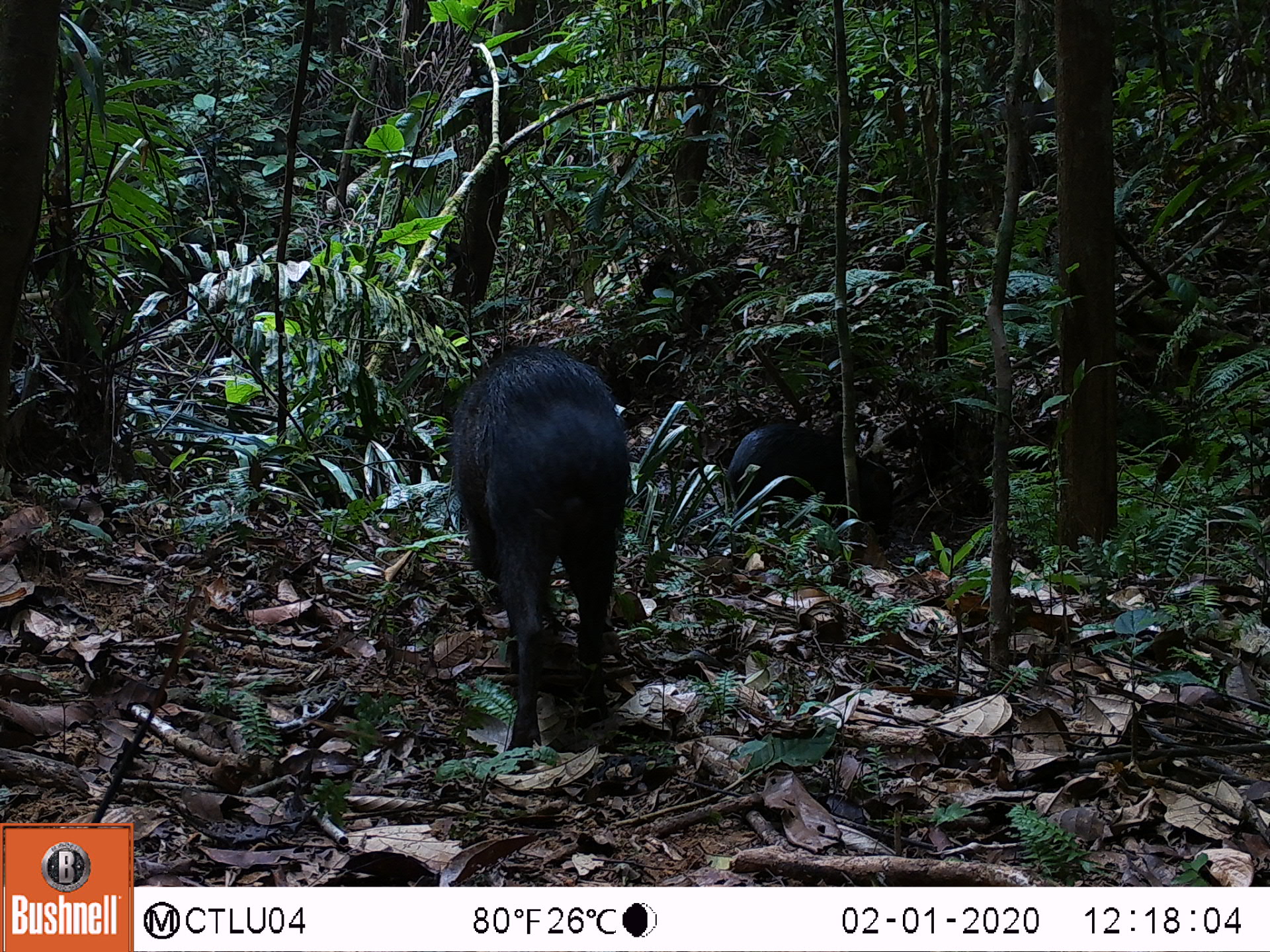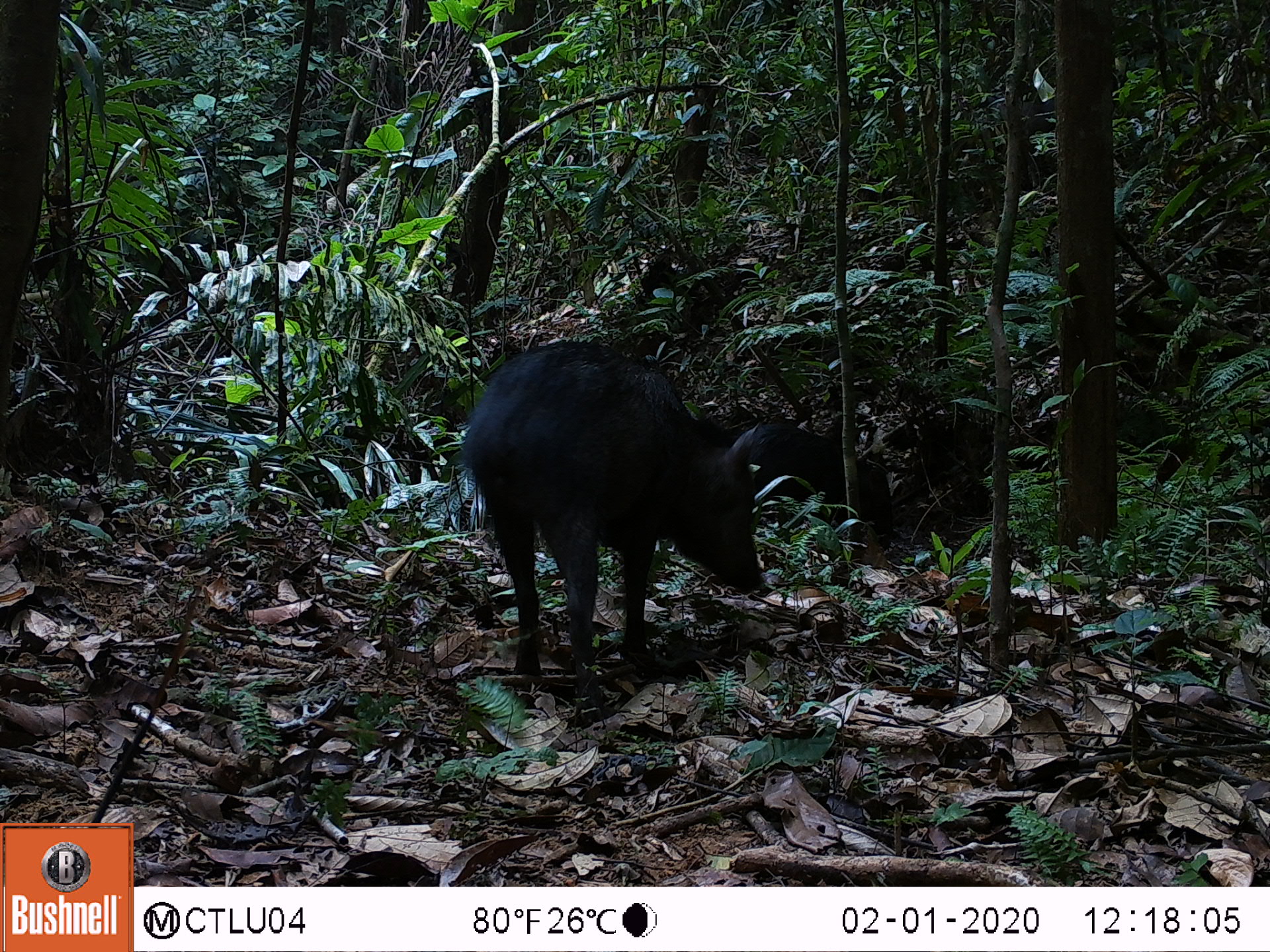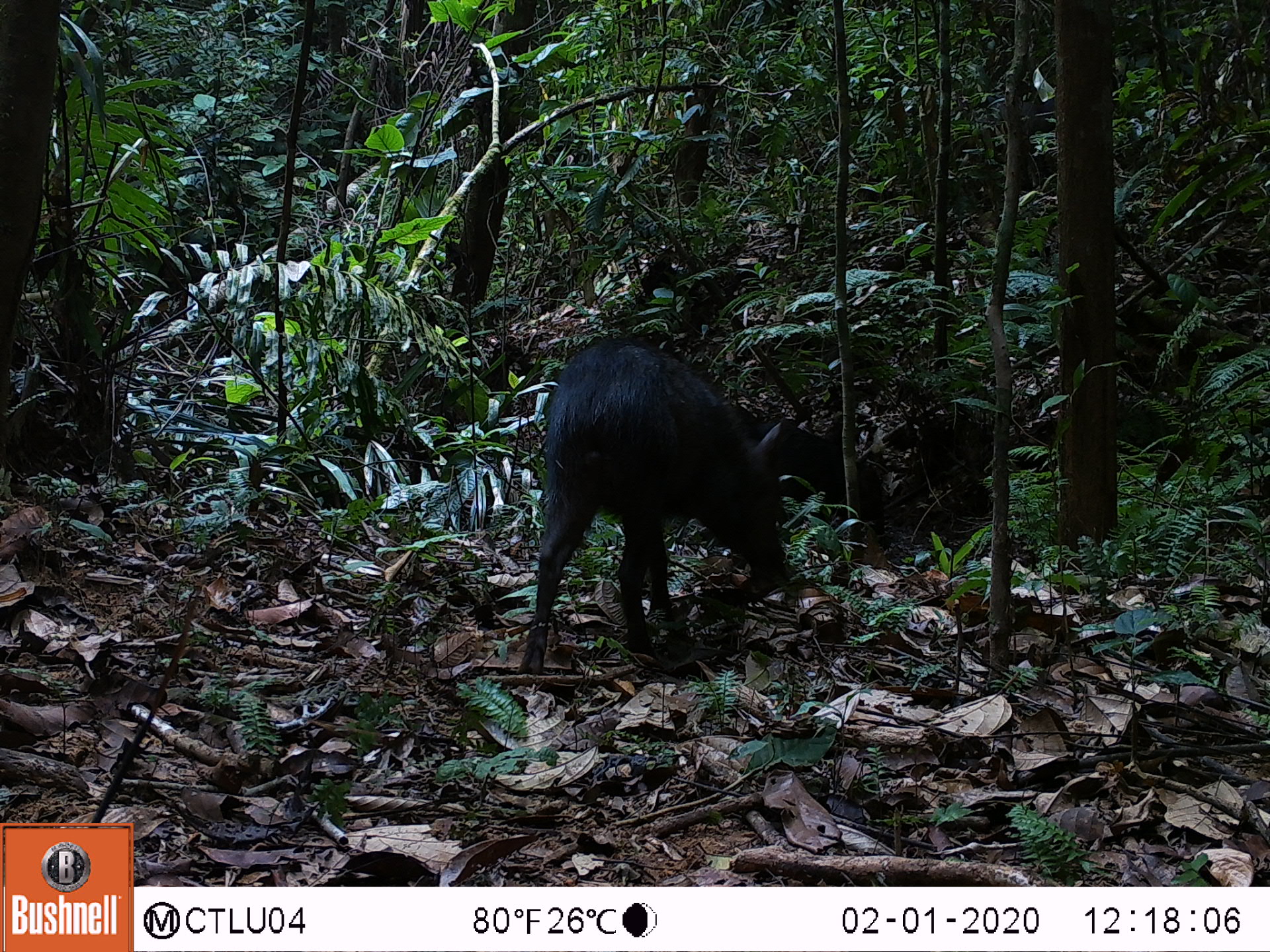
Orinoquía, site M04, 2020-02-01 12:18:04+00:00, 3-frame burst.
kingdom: Animalia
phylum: Chordata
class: Mammalia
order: Artiodactyla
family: Tayassuidae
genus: Pecari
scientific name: Pecari tajacu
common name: collared peccary